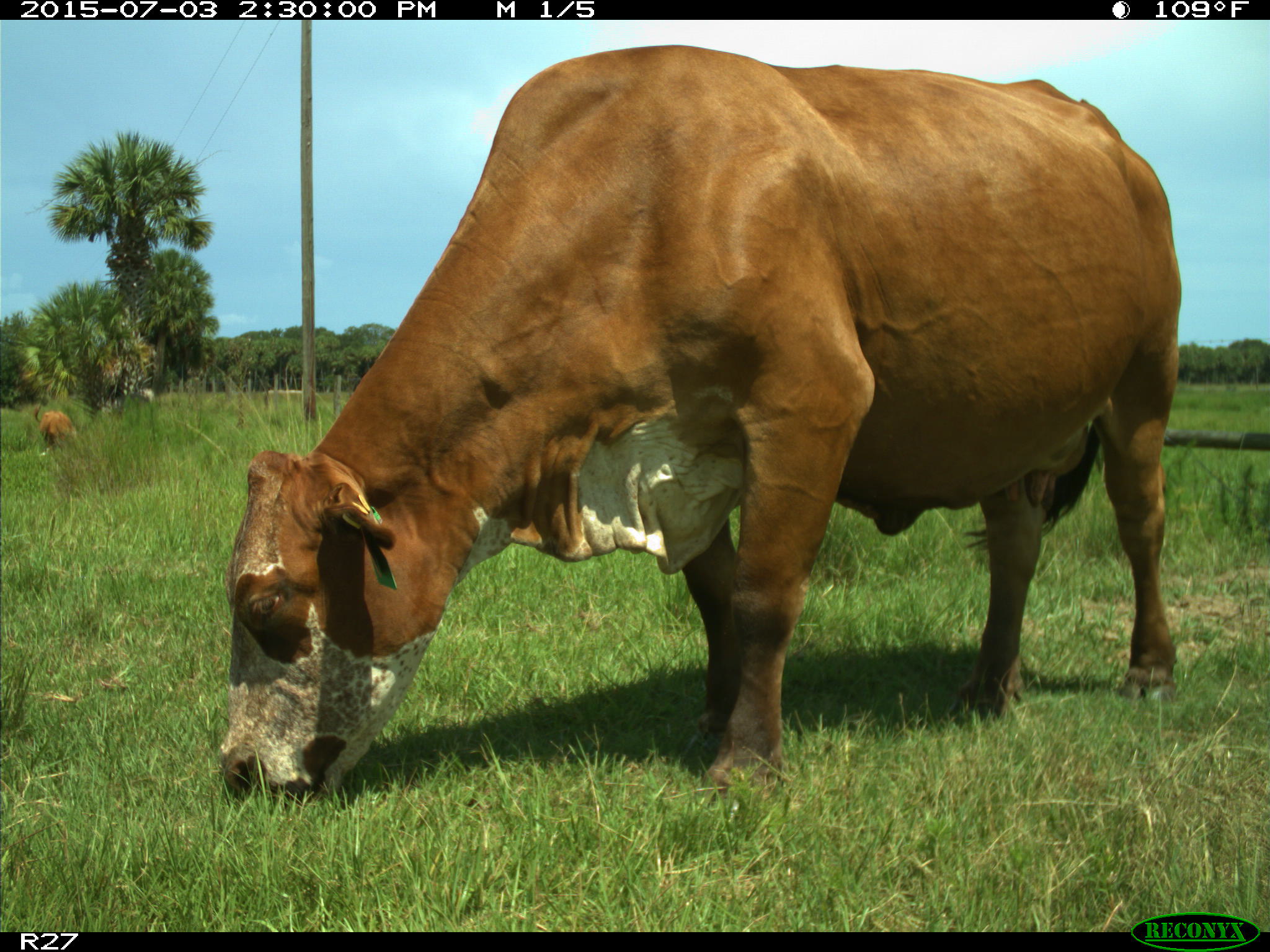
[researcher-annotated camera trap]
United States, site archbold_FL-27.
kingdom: Animalia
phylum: Chordata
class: Mammalia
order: Artiodactyla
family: Bovidae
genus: Bos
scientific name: Bos taurus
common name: domestic cow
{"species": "Bos taurus (domestic cow)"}